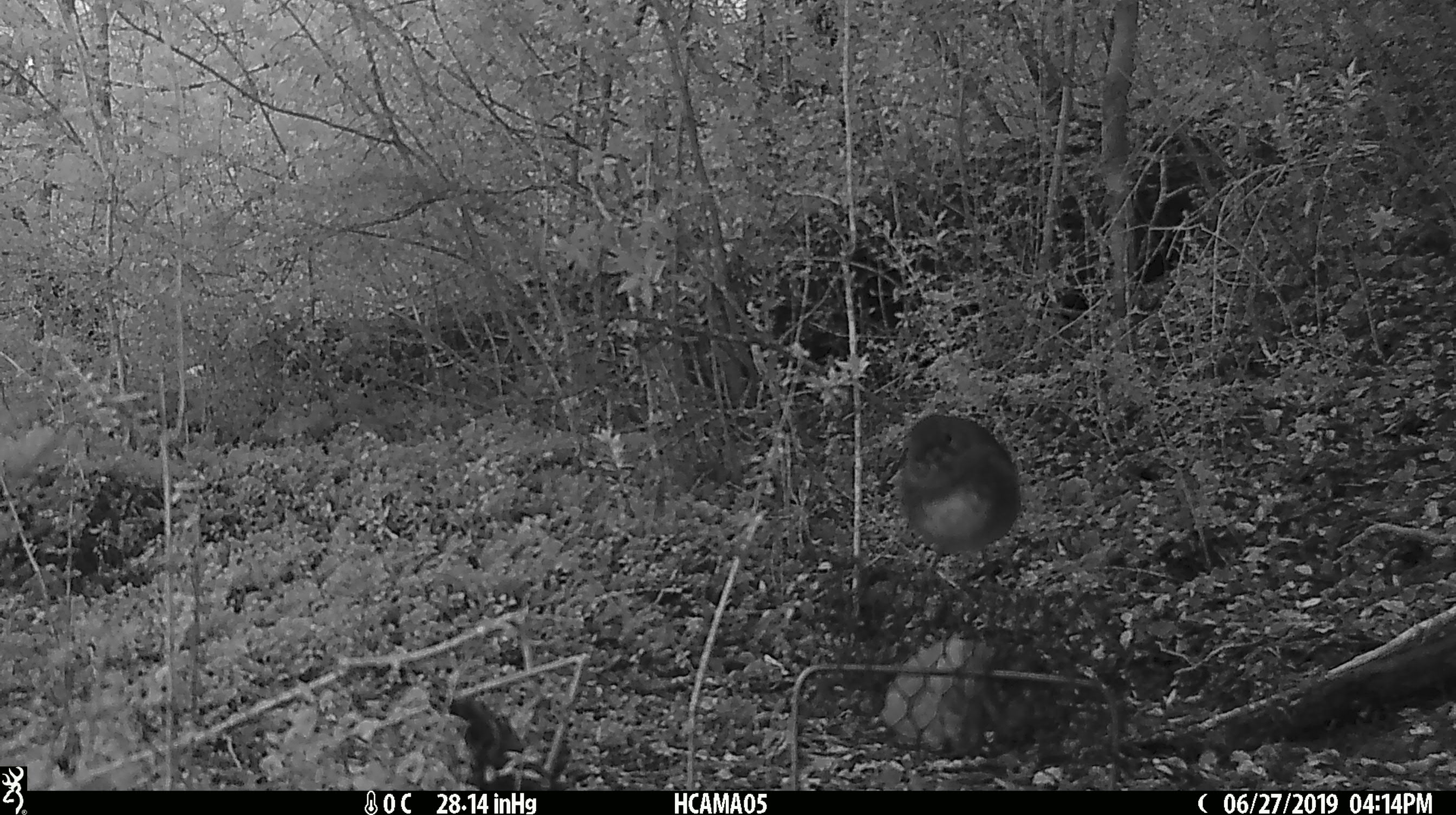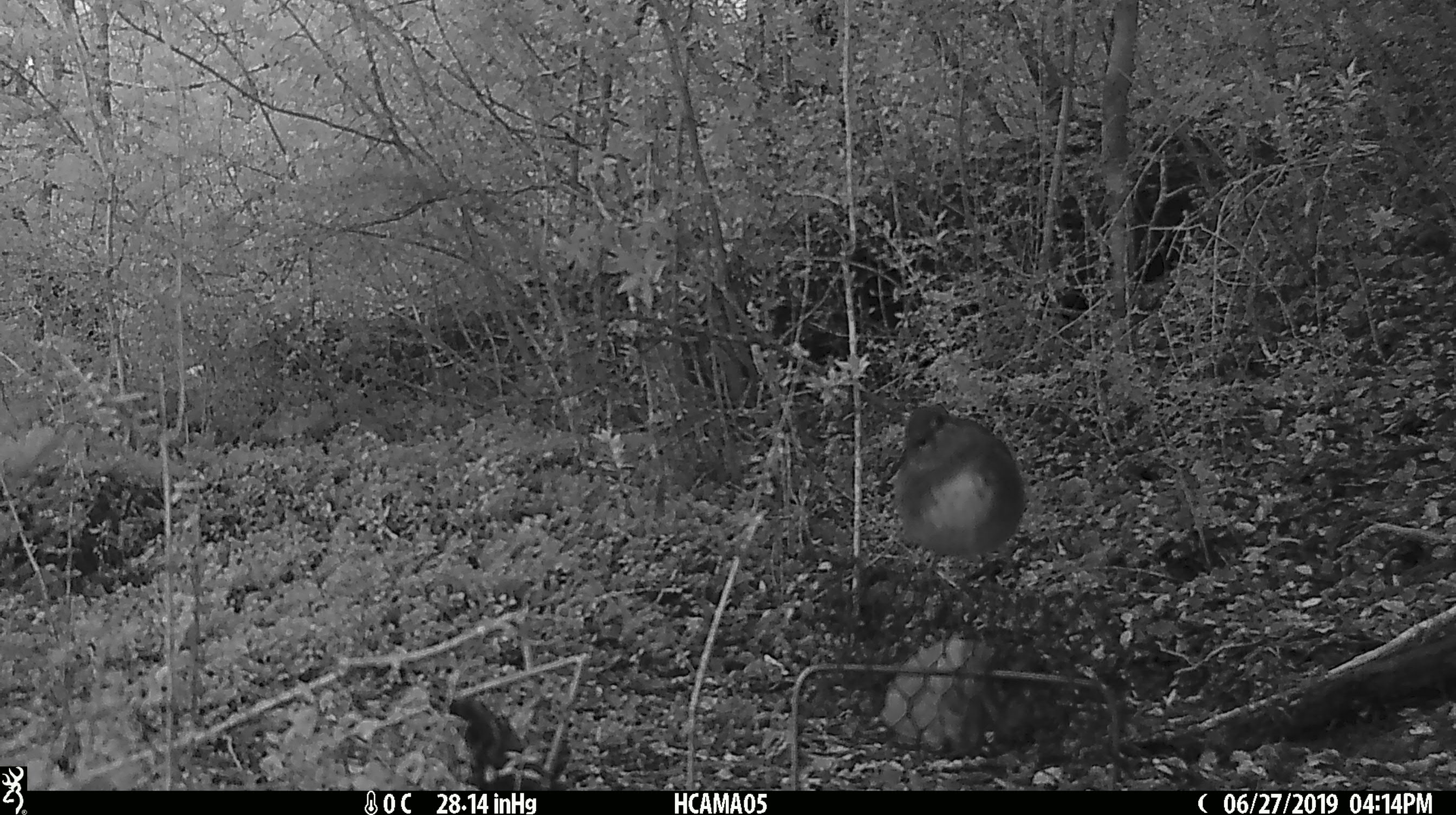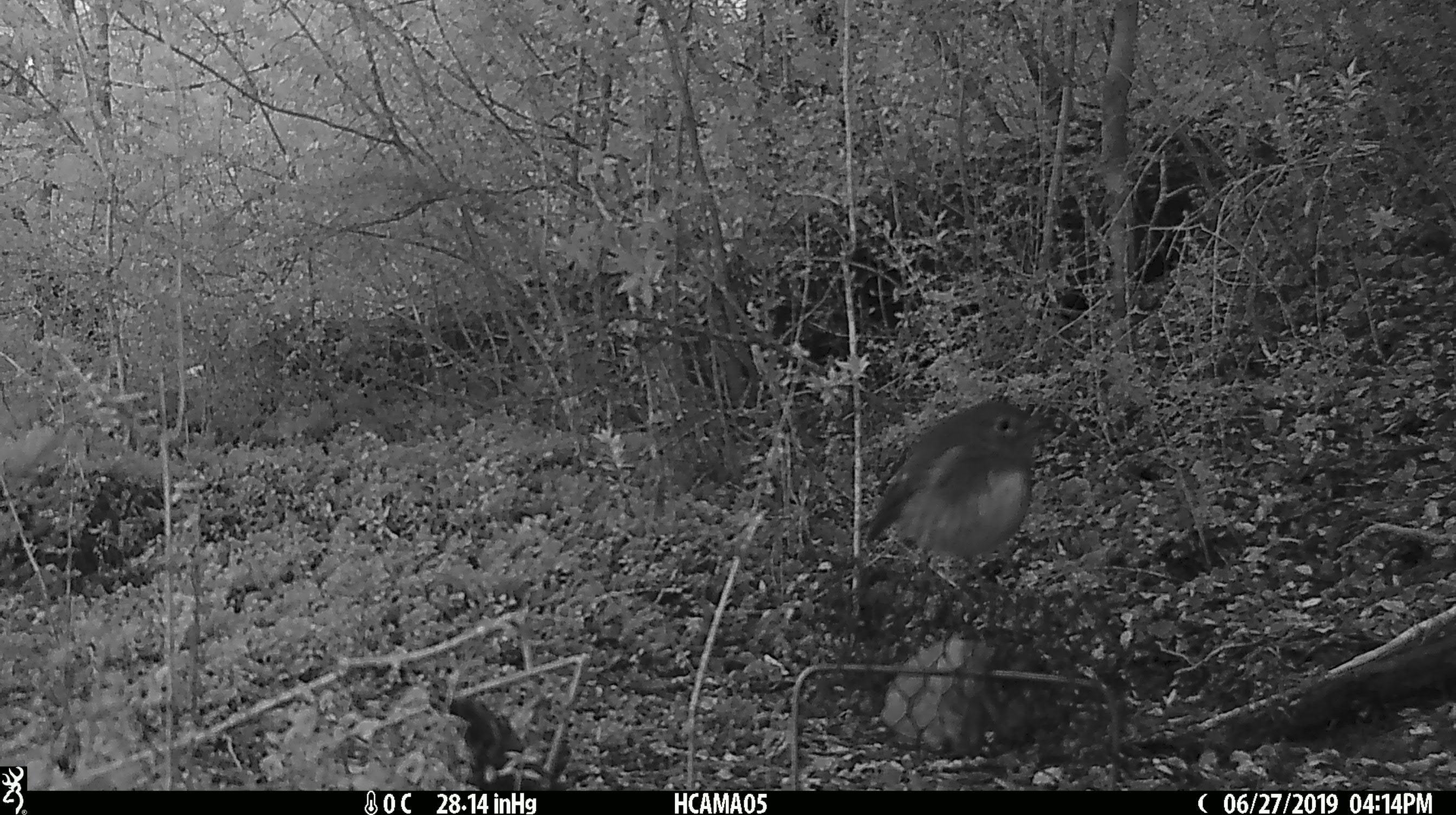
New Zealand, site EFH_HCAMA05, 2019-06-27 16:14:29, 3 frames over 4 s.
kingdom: Animalia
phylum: Chordata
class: Aves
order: Passeriformes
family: Petroicidae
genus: Petroica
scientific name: Petroica australis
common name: new zealand robin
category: robin